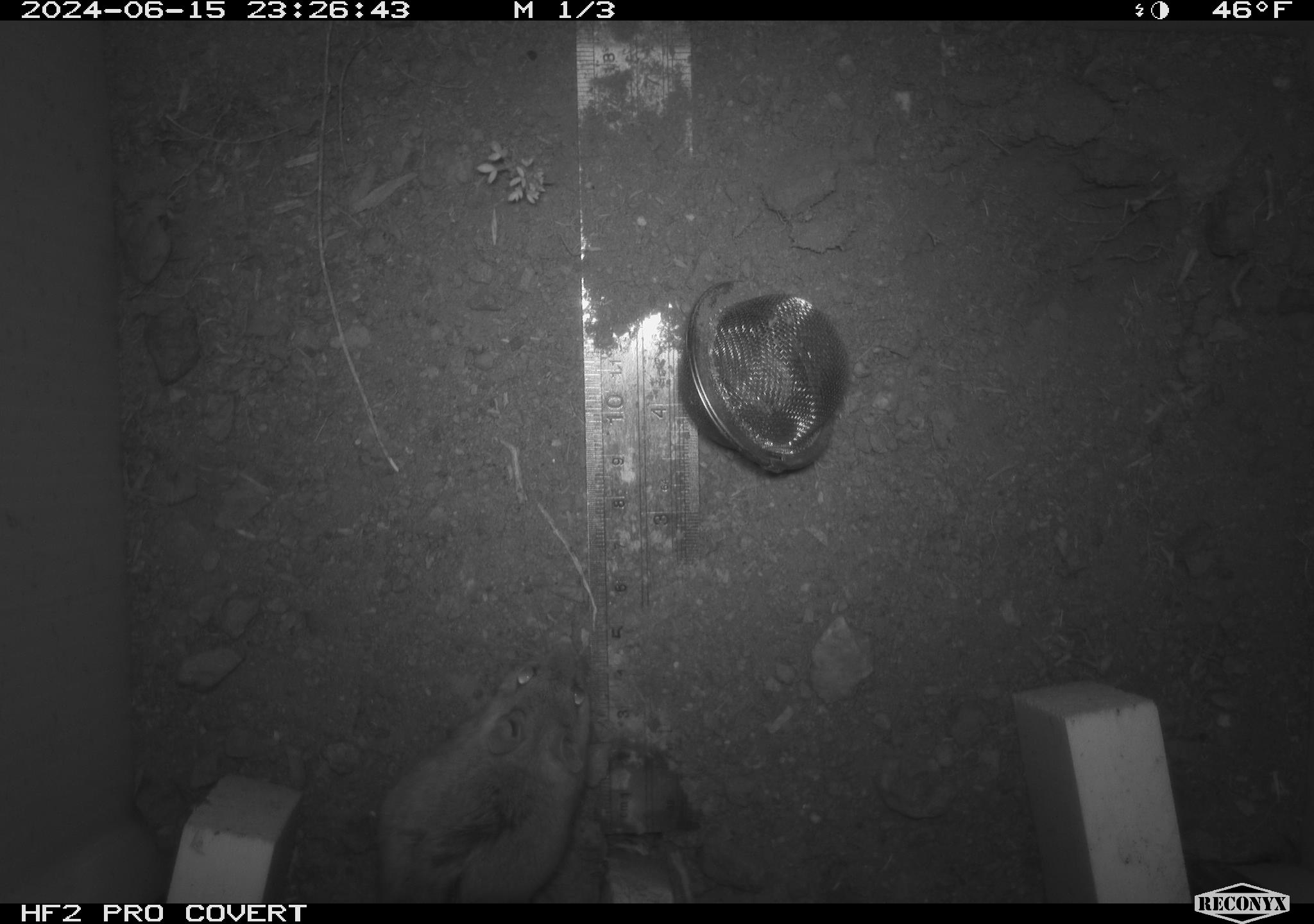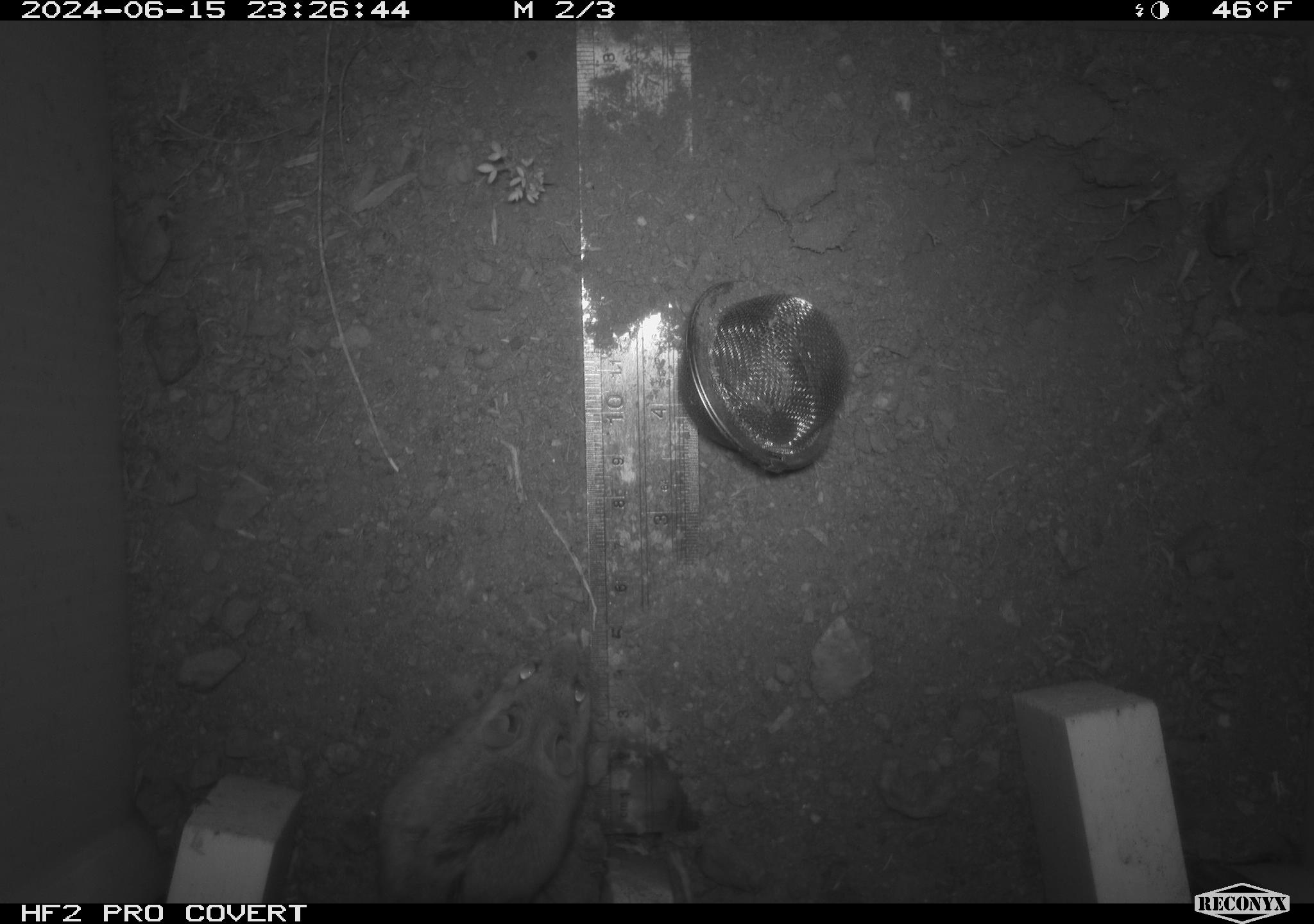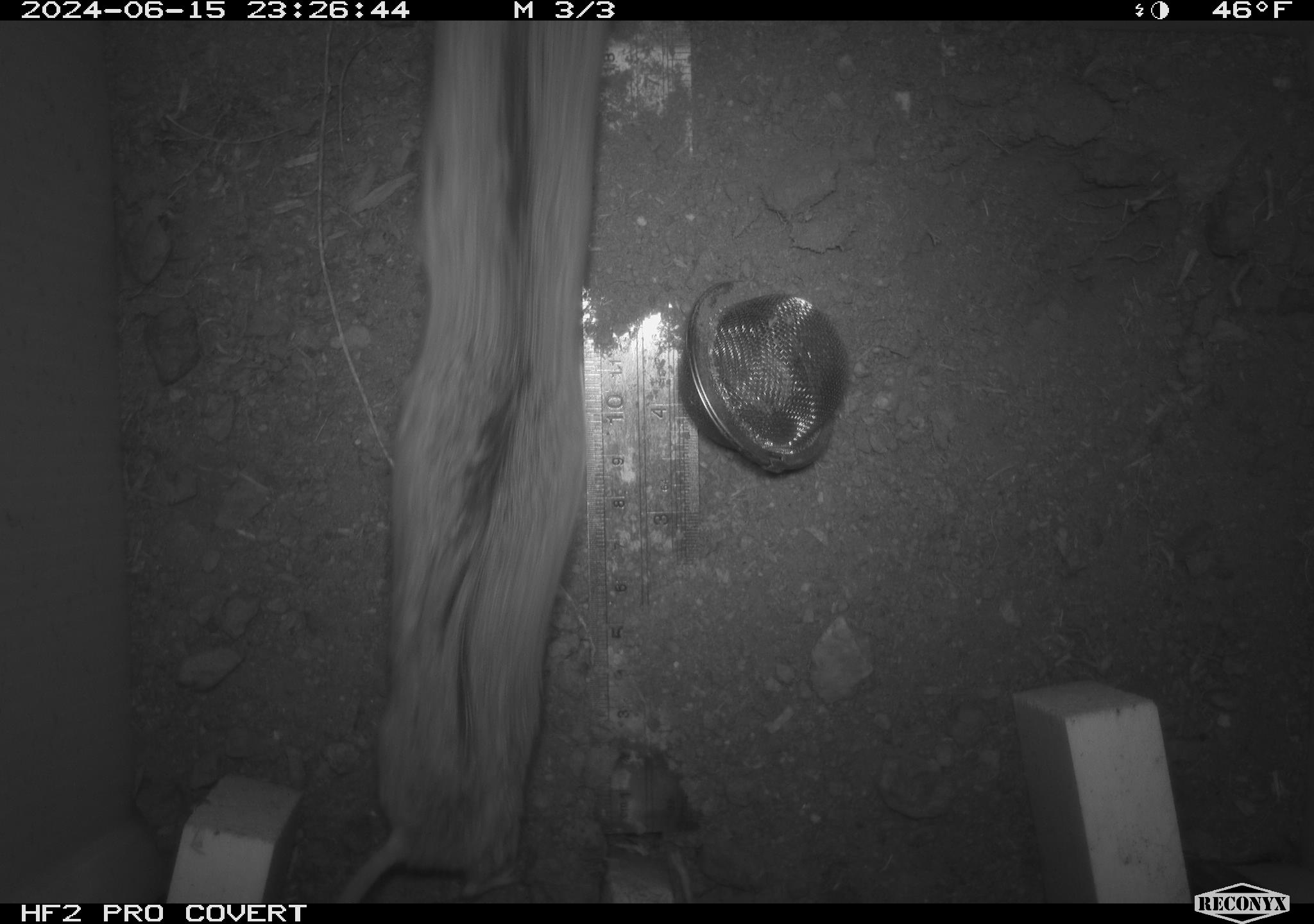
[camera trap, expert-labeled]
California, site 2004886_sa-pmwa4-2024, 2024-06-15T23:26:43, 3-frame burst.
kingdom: Animalia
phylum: Chordata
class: Mammalia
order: Rodentia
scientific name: Rodentia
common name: mouse species